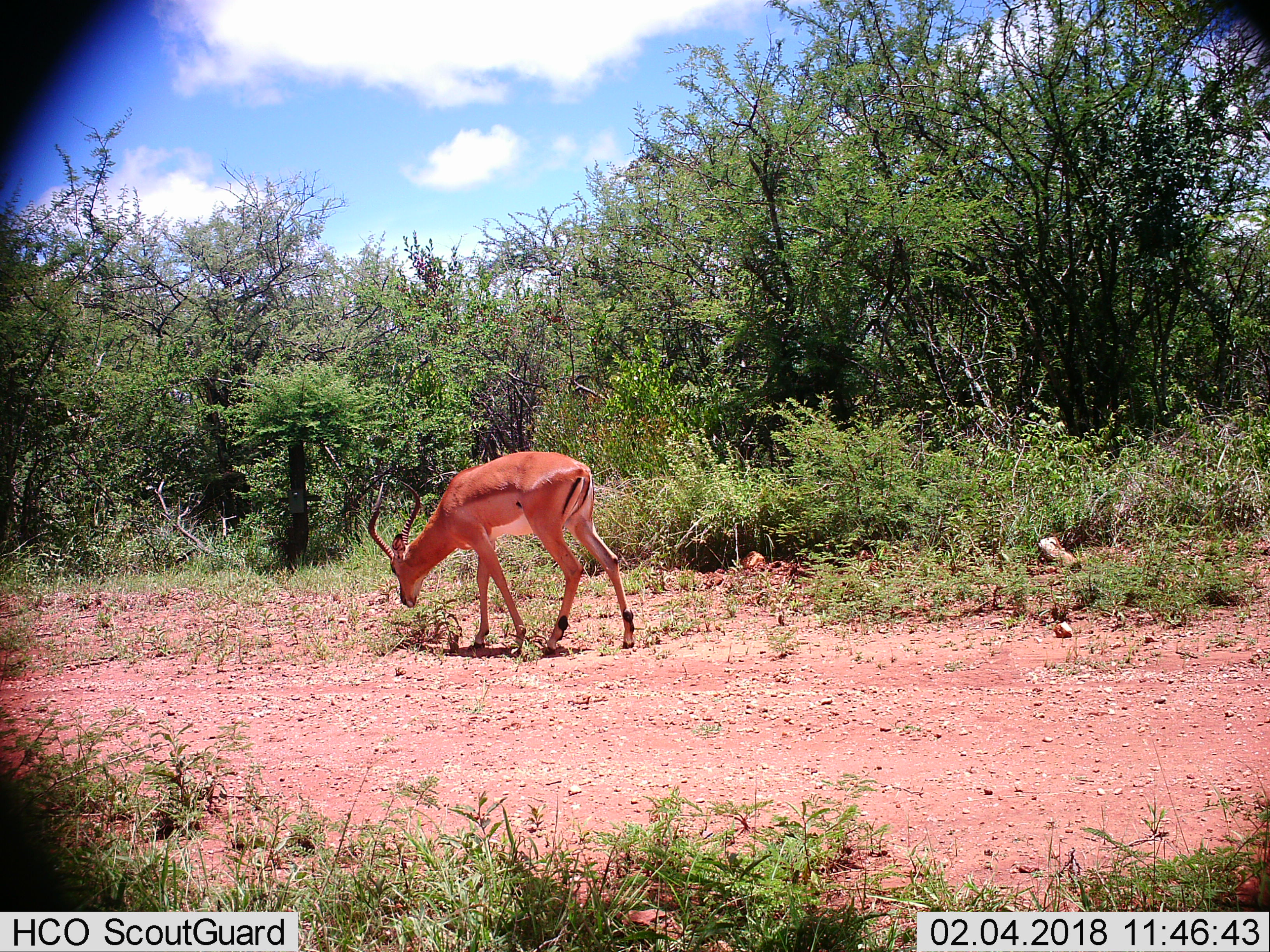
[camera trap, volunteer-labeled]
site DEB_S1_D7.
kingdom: Animalia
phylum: Chordata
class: Mammalia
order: Artiodactyla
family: Bovidae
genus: Aepyceros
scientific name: Aepyceros melampus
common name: impala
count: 1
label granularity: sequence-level